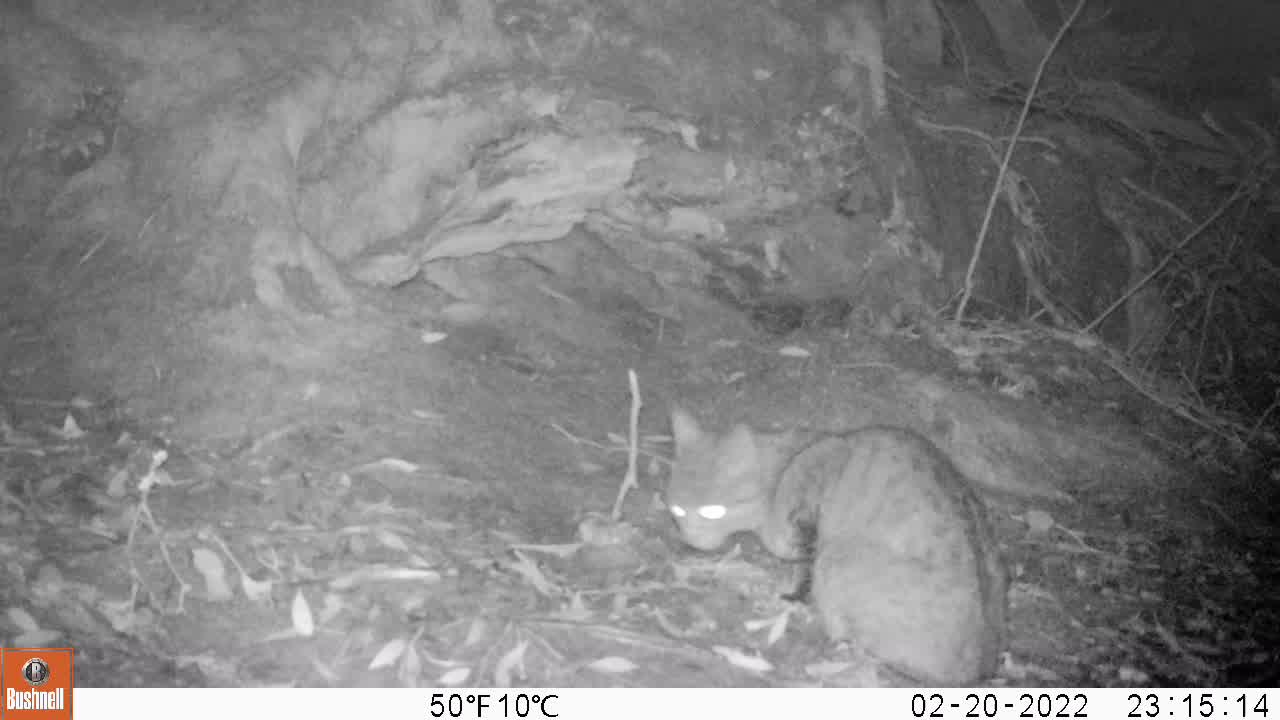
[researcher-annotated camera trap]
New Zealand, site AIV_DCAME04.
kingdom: Animalia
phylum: Chordata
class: Mammalia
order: Carnivora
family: Felidae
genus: Felis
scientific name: Felis catus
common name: domestic cat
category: cat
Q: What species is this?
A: Cat (domestic cat) (Felis catus).